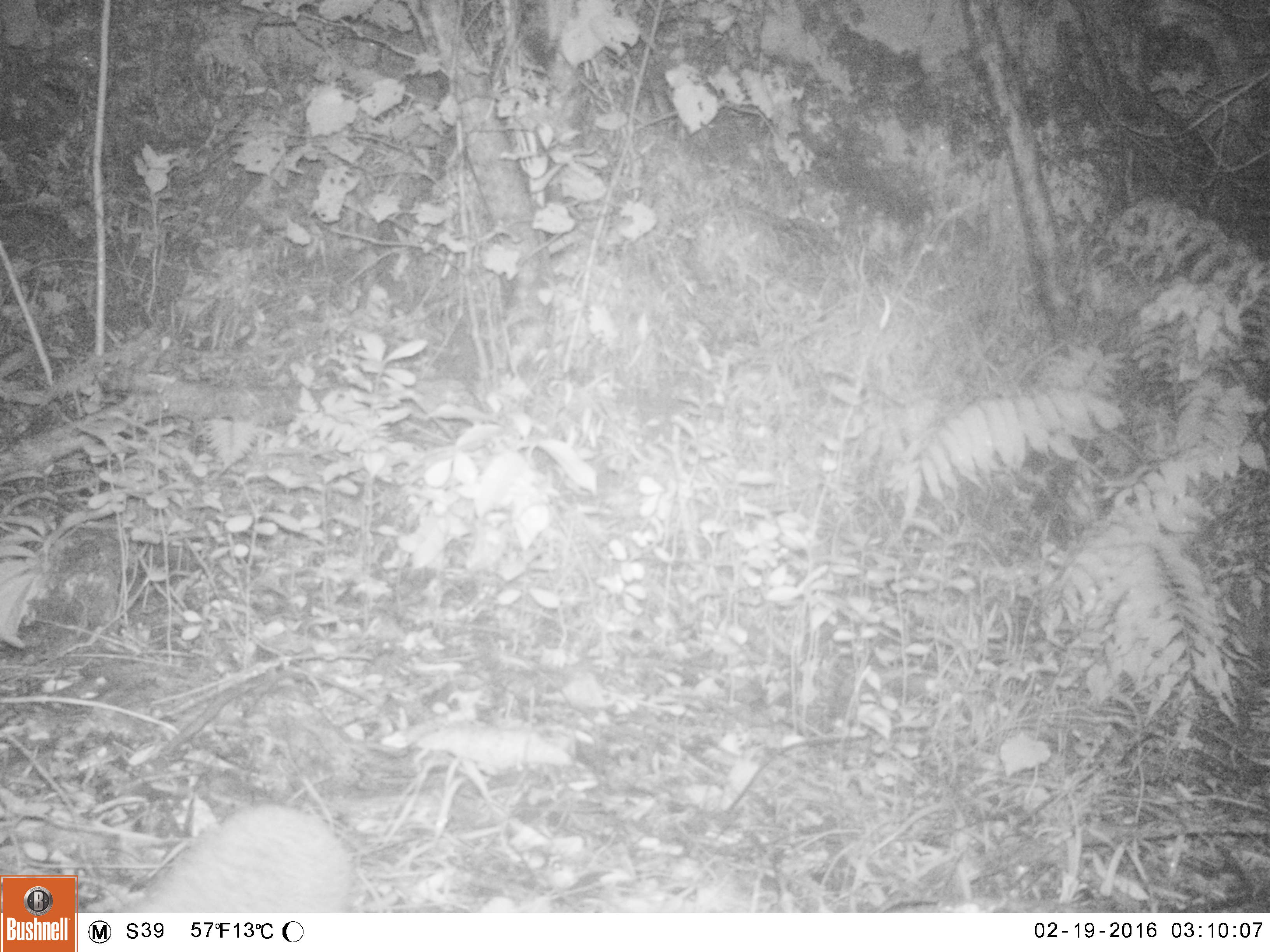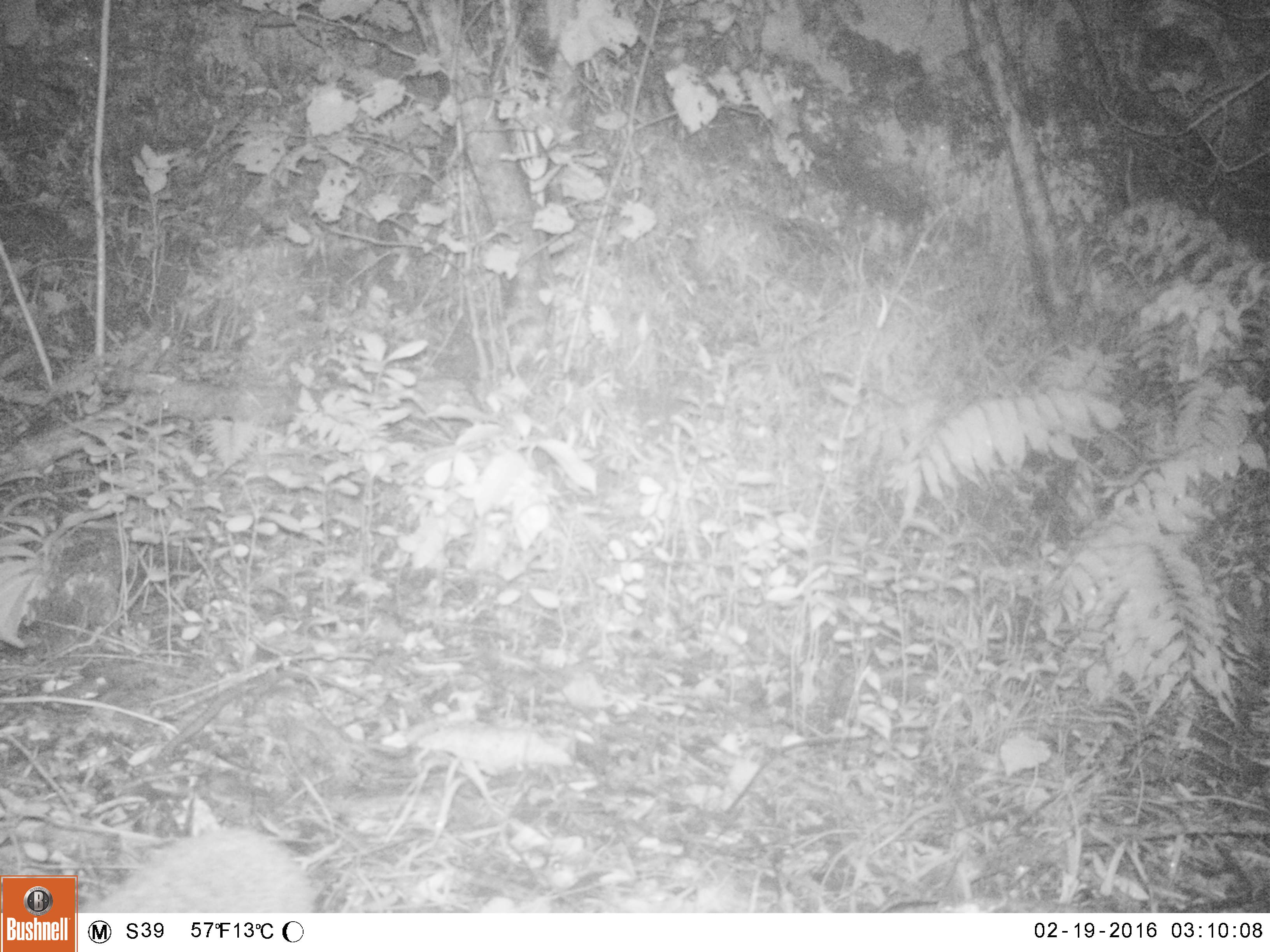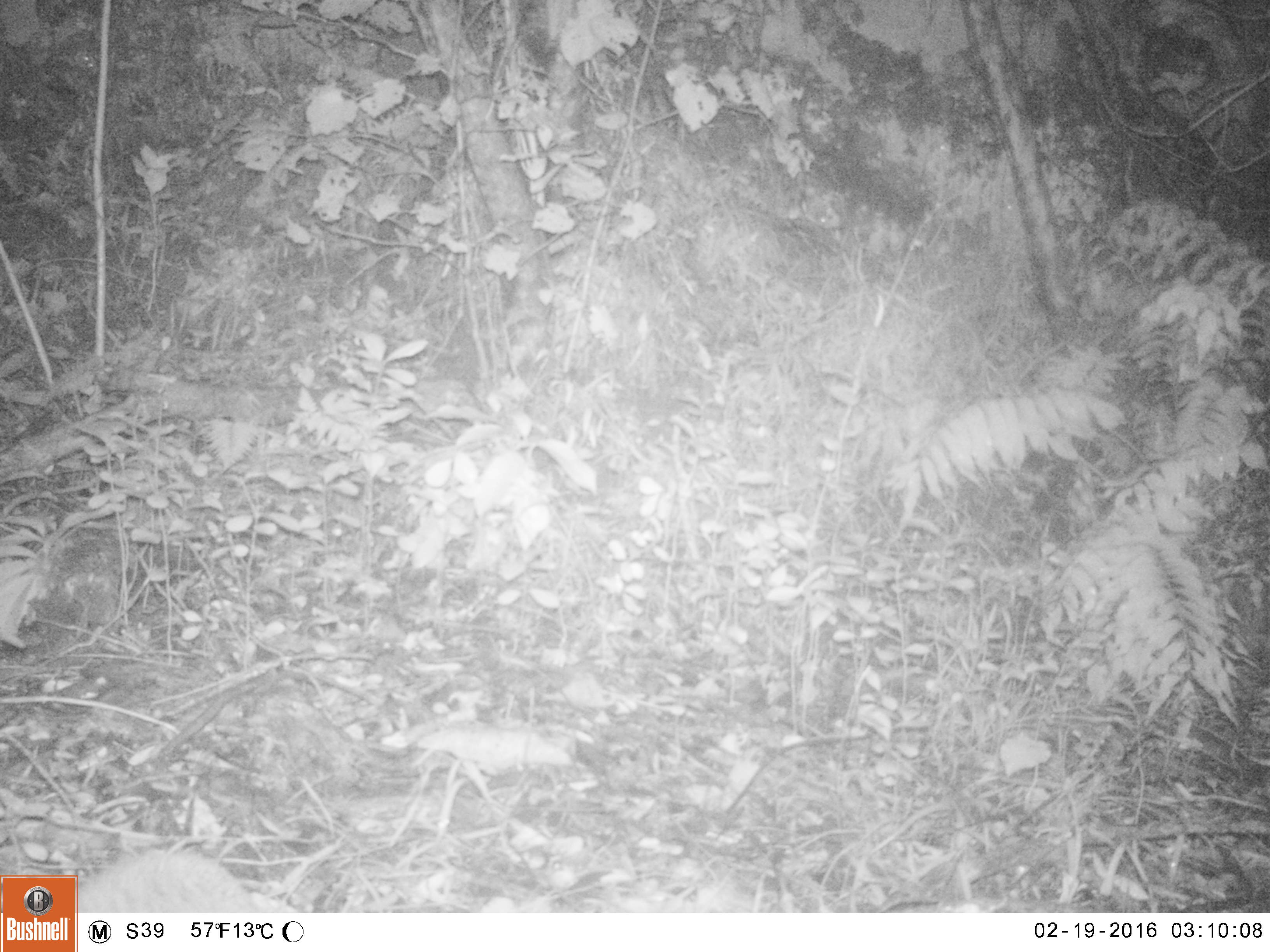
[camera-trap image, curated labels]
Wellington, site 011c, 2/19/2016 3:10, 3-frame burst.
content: unidentified animal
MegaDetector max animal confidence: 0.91